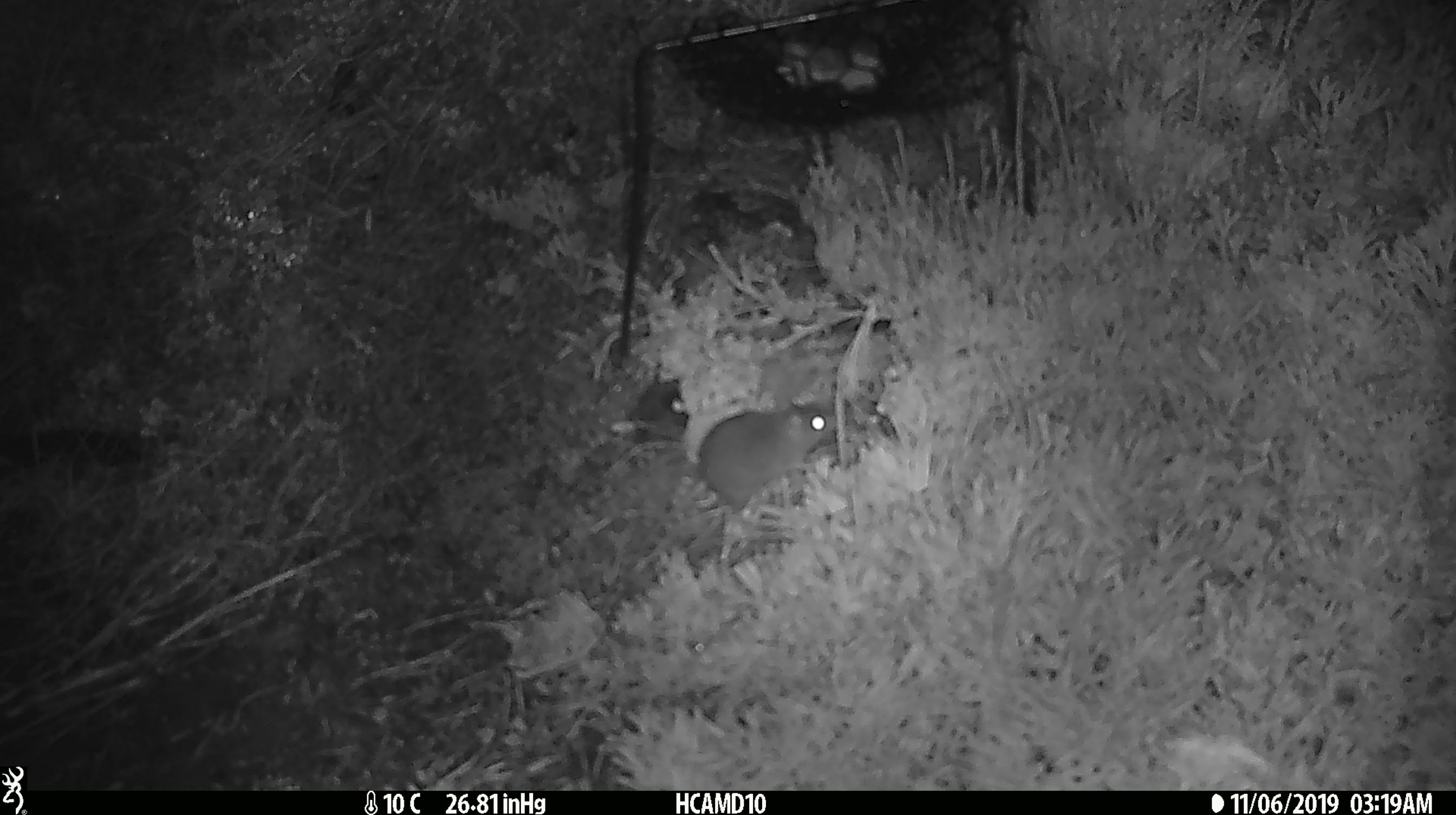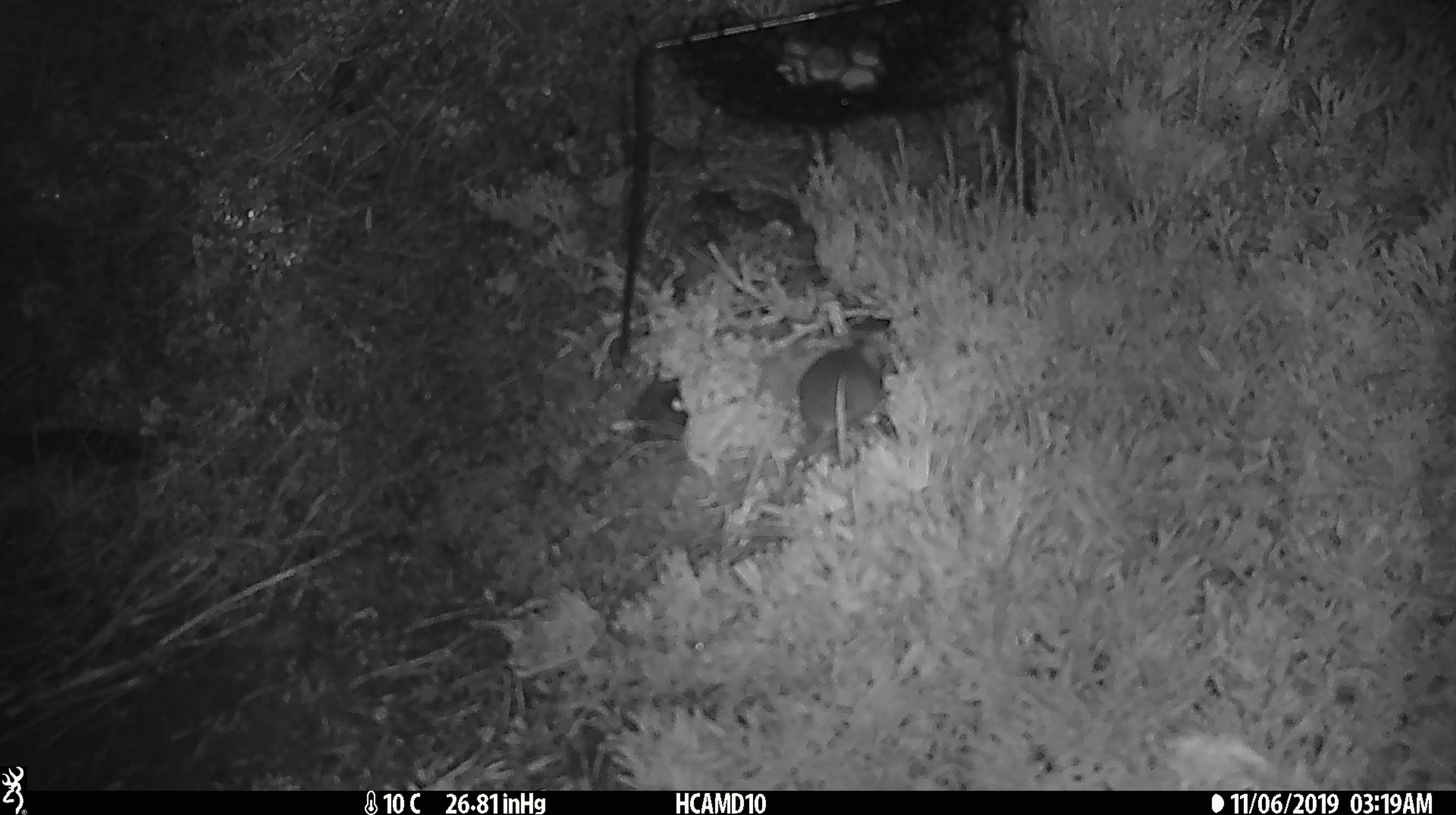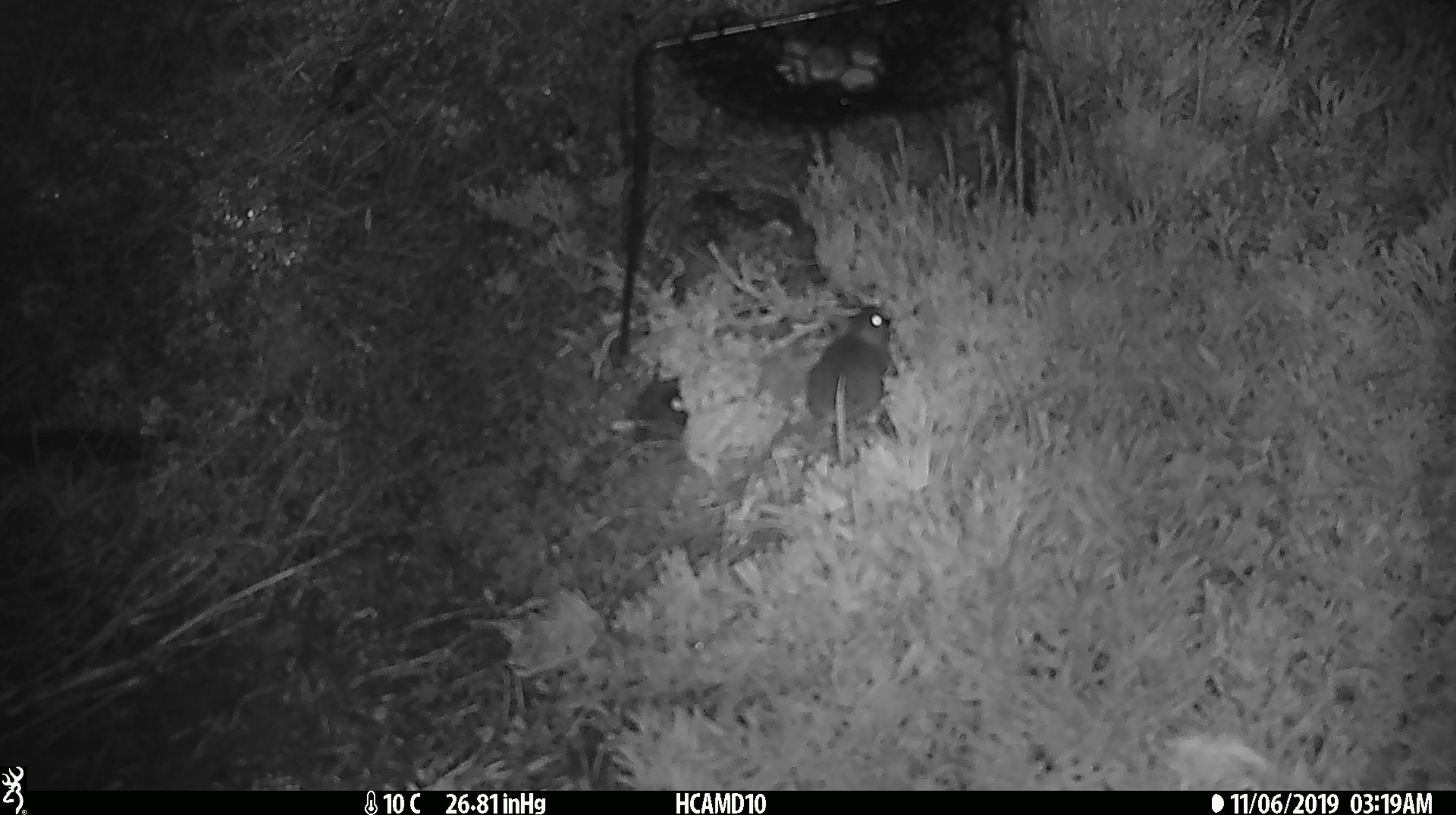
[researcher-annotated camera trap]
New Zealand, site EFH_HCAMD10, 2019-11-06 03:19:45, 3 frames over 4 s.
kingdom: Animalia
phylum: Chordata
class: Mammalia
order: Rodentia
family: Muridae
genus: Mus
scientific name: Mus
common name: mouse